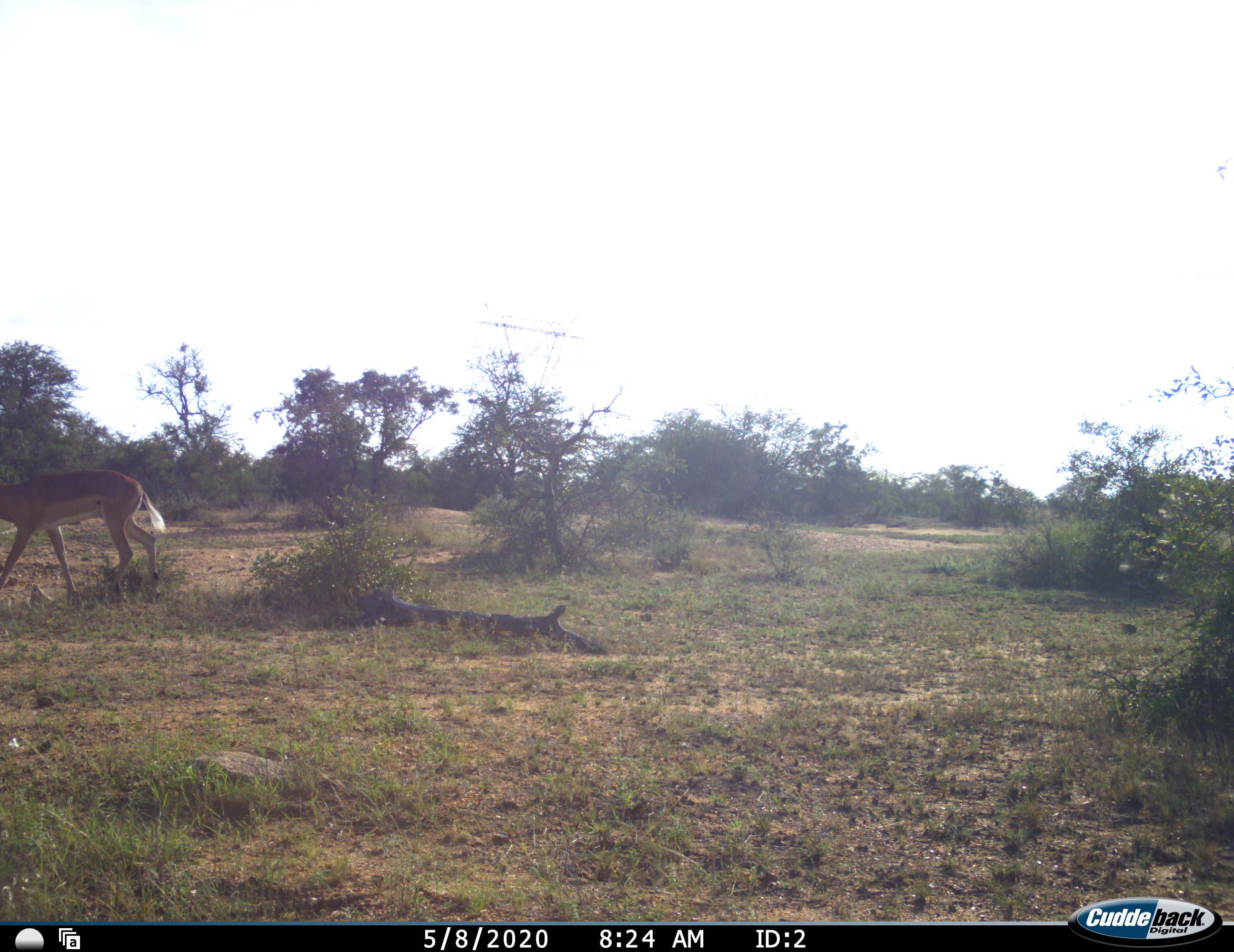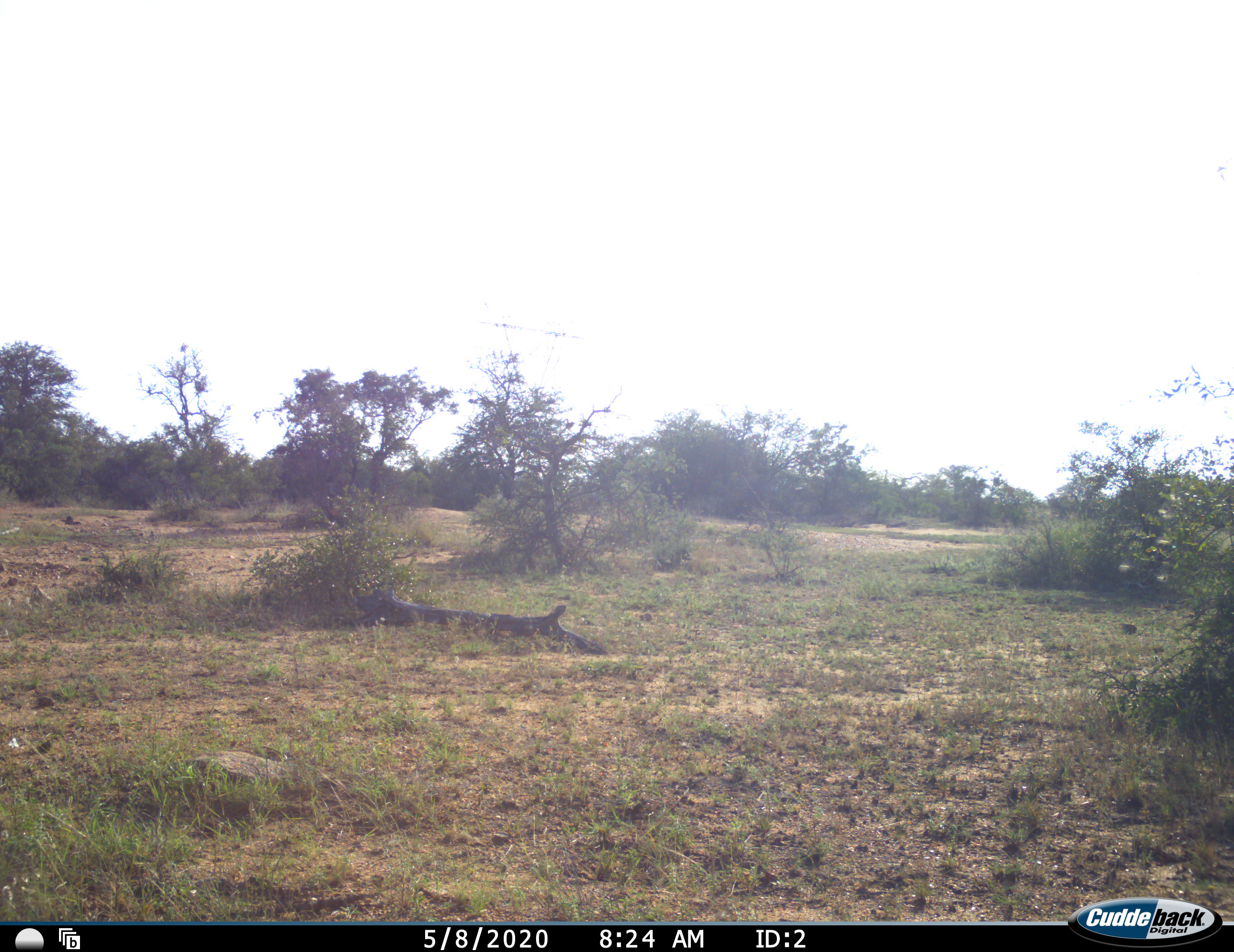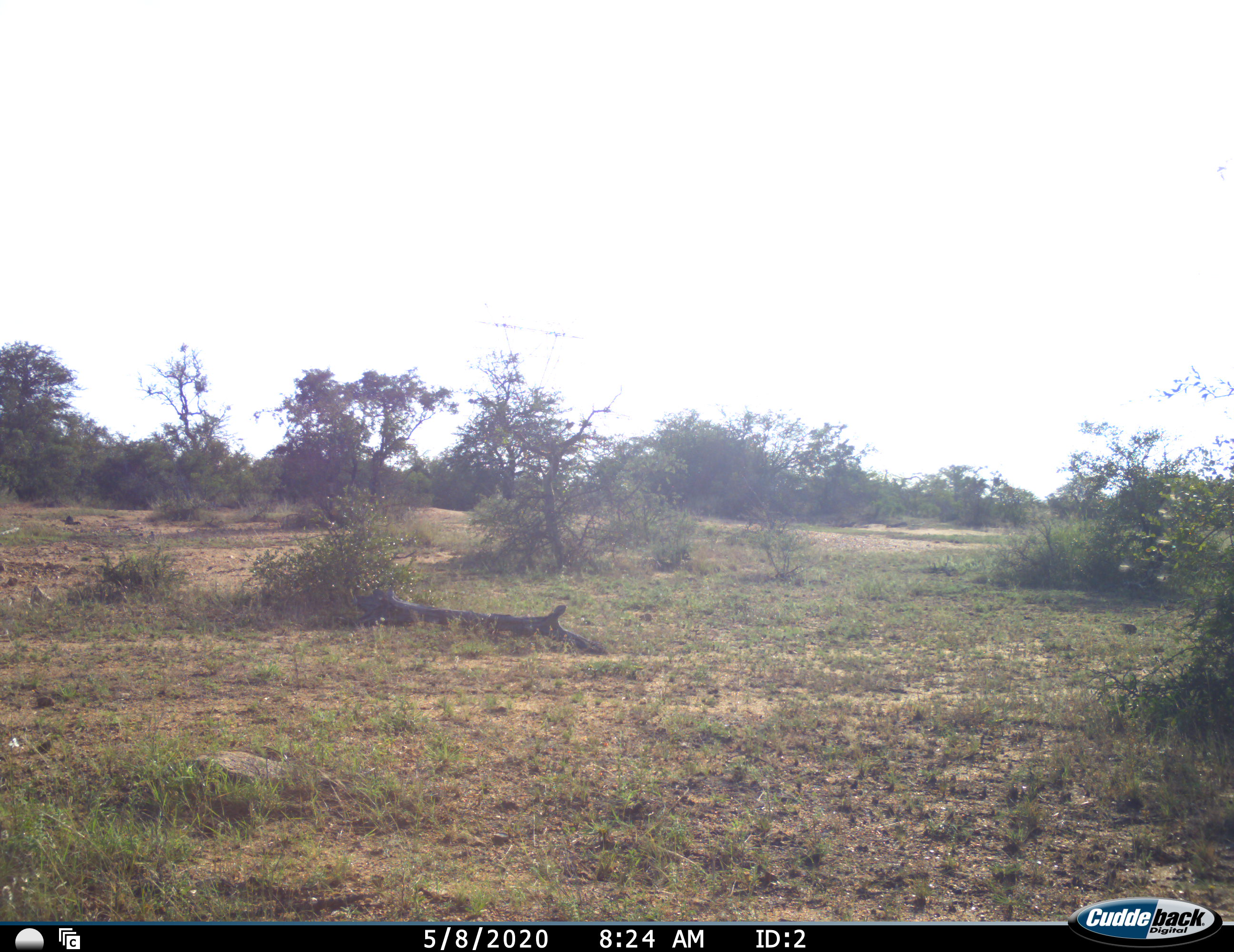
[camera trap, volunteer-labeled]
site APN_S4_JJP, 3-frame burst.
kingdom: Animalia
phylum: Chordata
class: Mammalia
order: Artiodactyla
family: Bovidae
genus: Aepyceros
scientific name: Aepyceros melampus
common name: impala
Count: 1.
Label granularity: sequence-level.